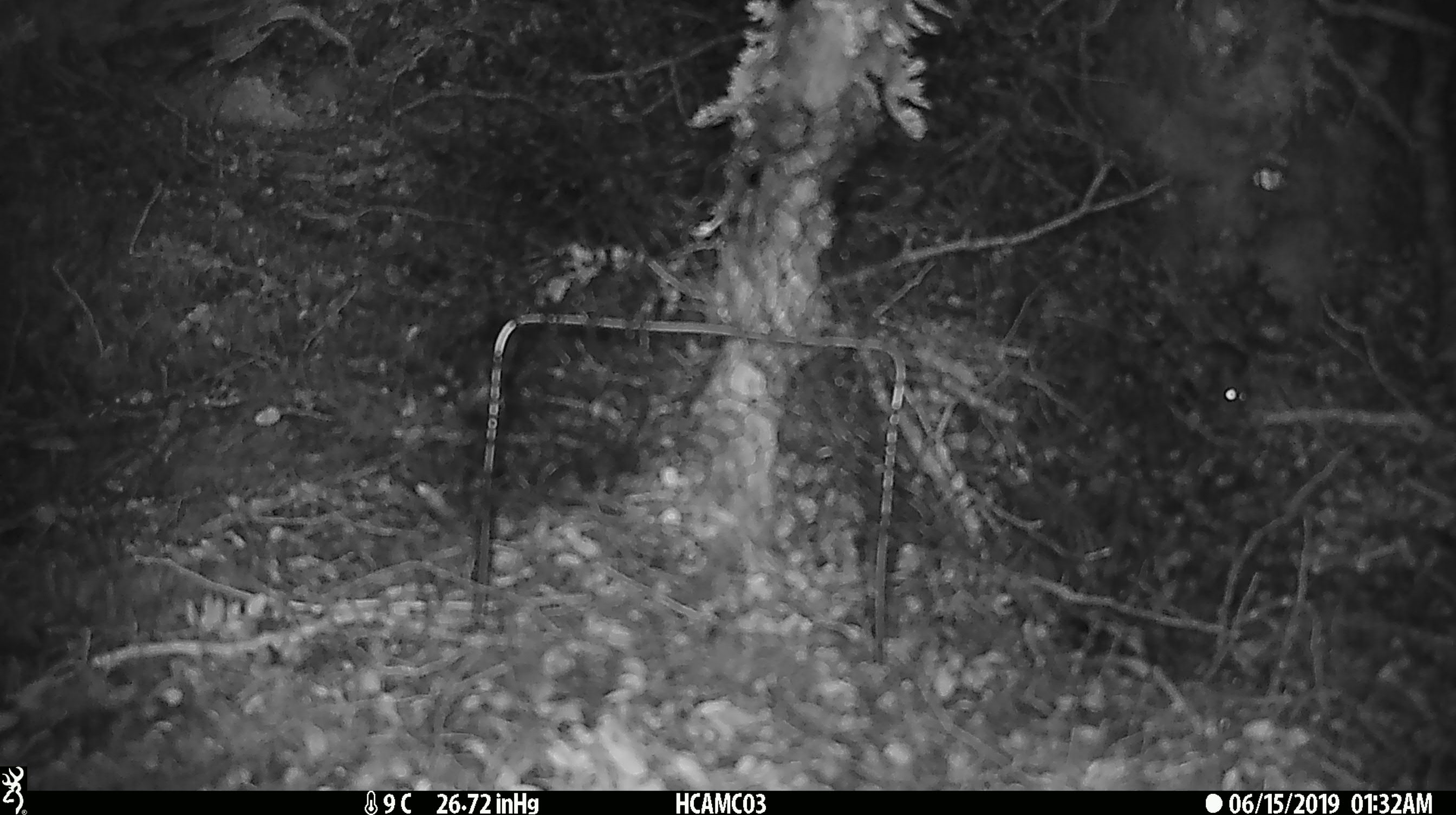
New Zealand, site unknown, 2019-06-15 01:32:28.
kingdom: Animalia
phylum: Chordata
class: Mammalia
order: Rodentia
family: Muridae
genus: Mus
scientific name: Mus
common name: mouse